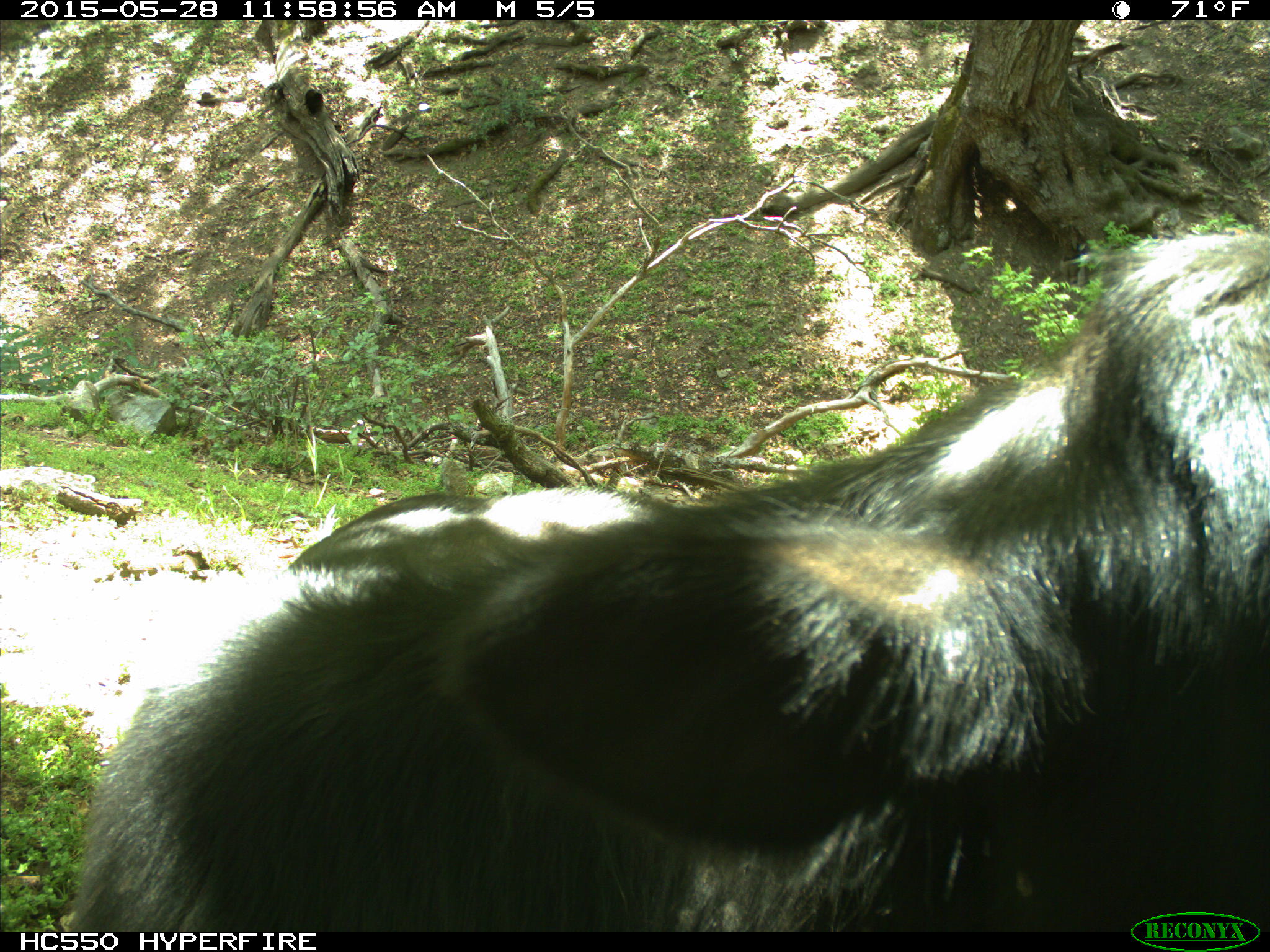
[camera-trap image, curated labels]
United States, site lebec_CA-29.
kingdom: Animalia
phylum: Chordata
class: Mammalia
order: Artiodactyla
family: Bovidae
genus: Bos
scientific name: Bos taurus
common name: domestic cow